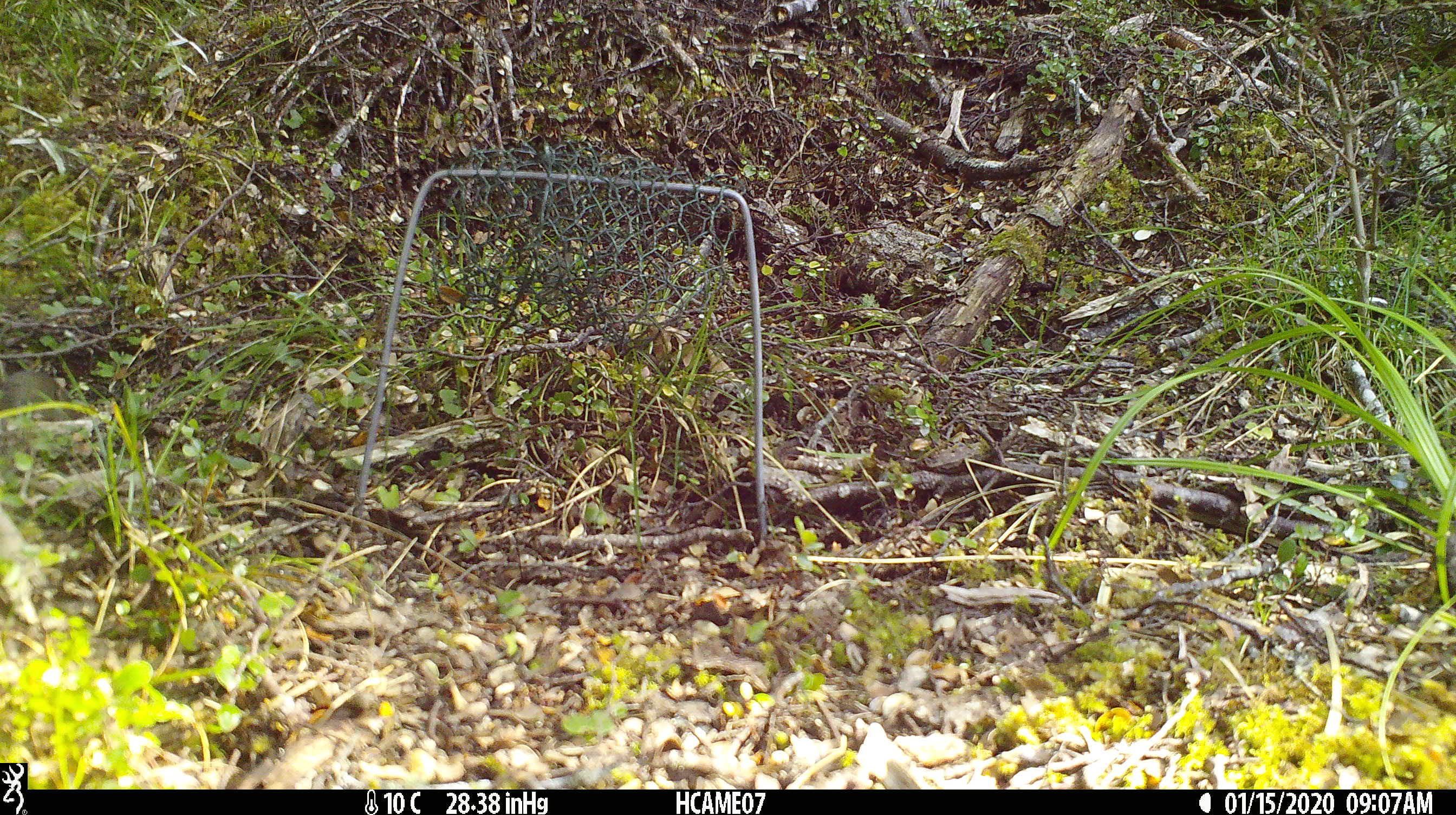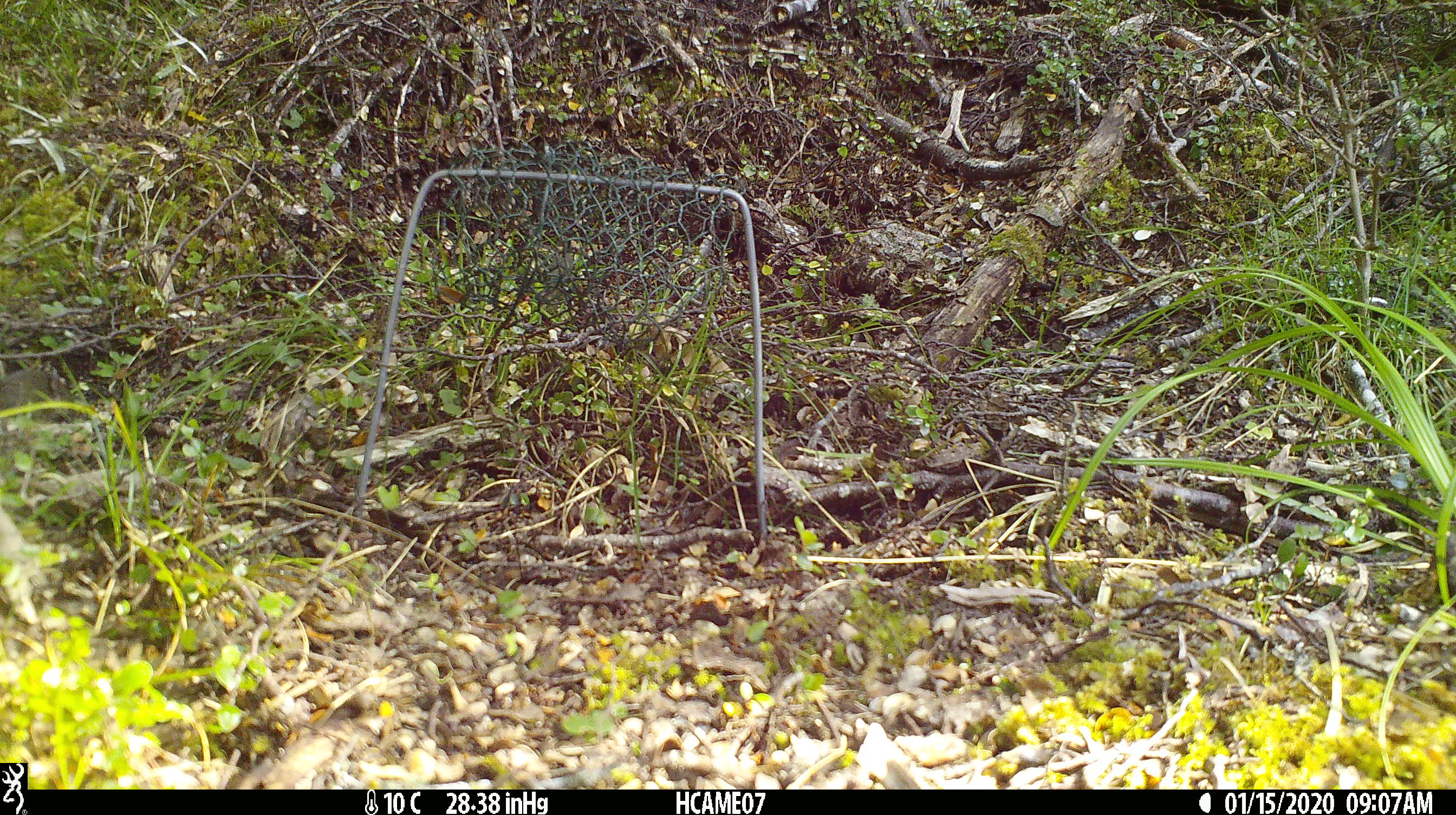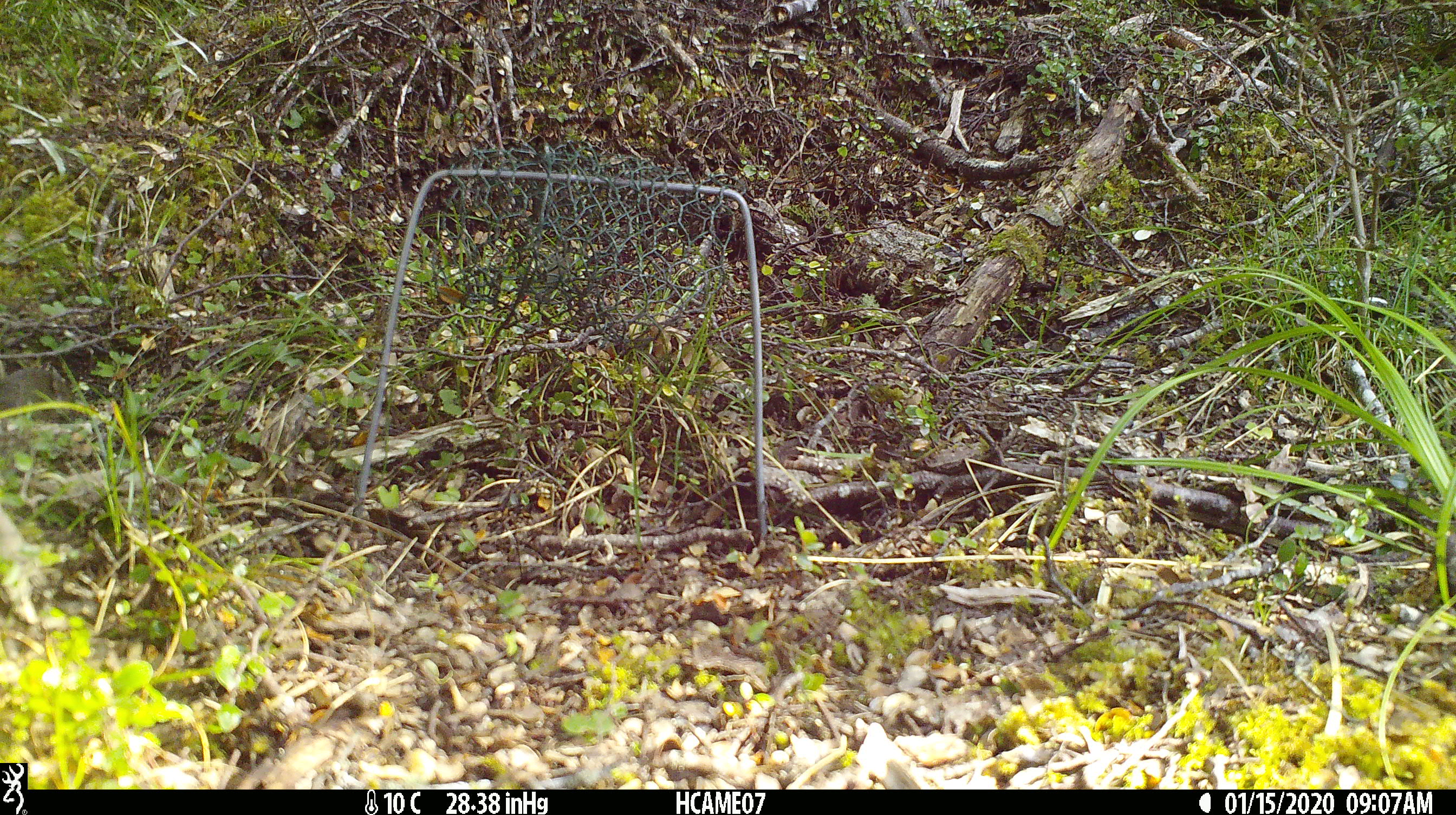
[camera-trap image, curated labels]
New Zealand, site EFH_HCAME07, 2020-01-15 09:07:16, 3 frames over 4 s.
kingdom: Animalia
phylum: Chordata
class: Mammalia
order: Rodentia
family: Muridae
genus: Mus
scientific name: Mus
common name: mouse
Mouse (Mus).